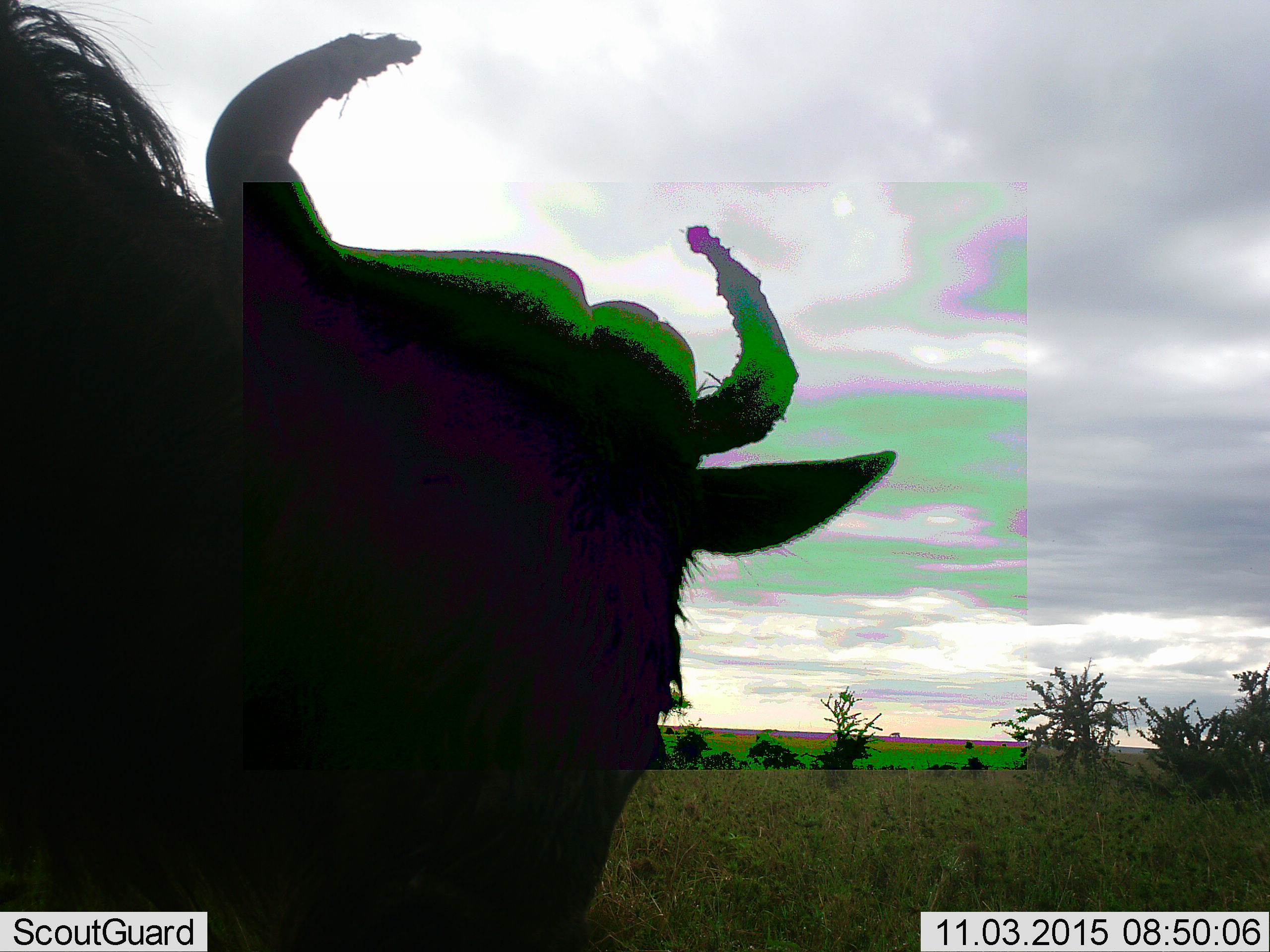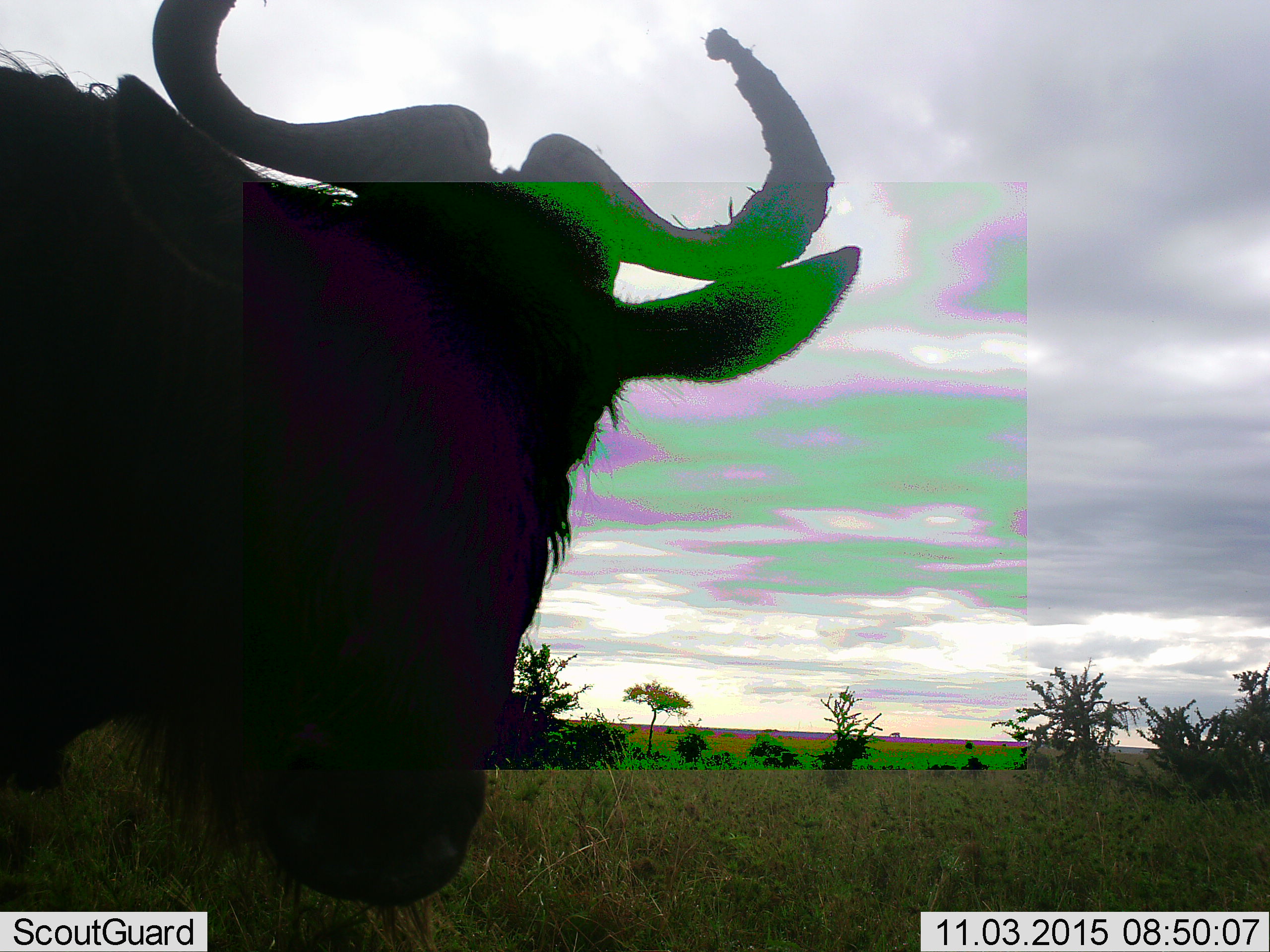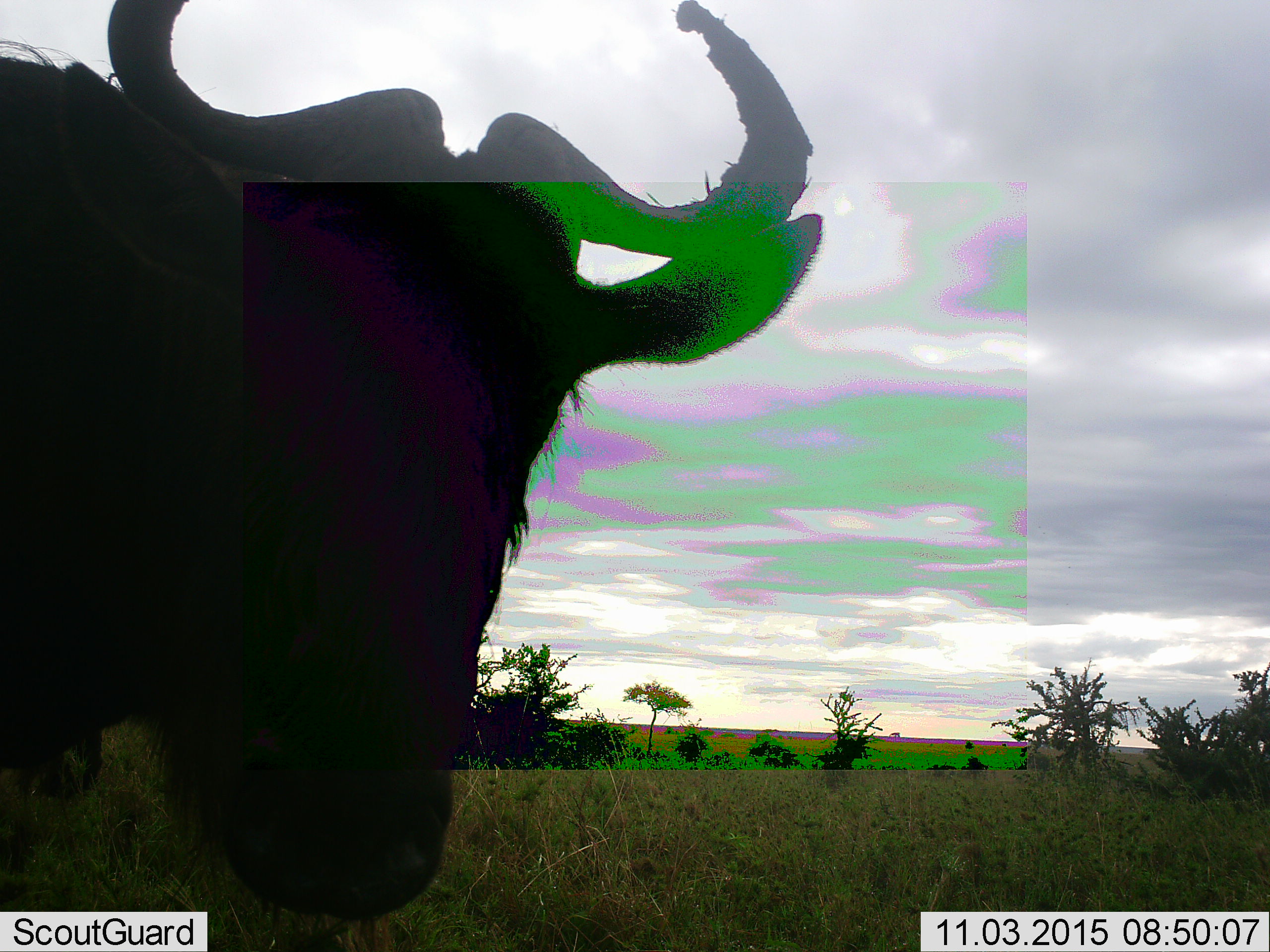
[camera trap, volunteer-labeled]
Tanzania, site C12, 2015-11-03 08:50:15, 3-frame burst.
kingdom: Animalia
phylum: Chordata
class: Mammalia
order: Artiodactyla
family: Bovidae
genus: Connochaetes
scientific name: Connochaetes taurinus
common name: blue wildebeest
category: wildebeest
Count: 1.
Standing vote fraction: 82%.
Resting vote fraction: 9%.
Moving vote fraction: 18%.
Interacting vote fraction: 9%.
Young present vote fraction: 0%.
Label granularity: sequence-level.